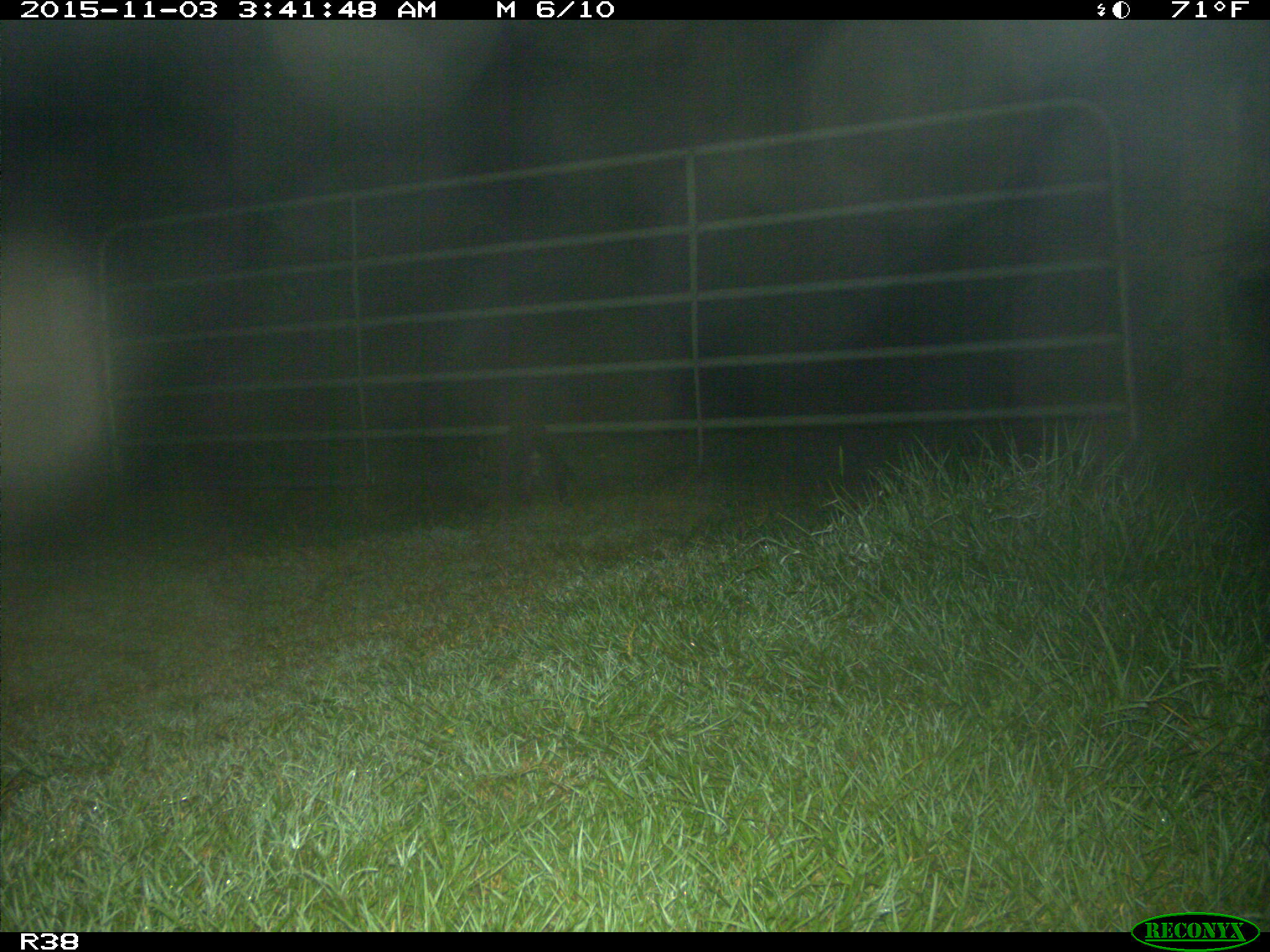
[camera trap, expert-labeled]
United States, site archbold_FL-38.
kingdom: Animalia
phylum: Chordata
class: Mammalia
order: Carnivora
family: Procyonidae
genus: Procyon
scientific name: Procyon lotor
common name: common raccoon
Procyon lotor (common raccoon).